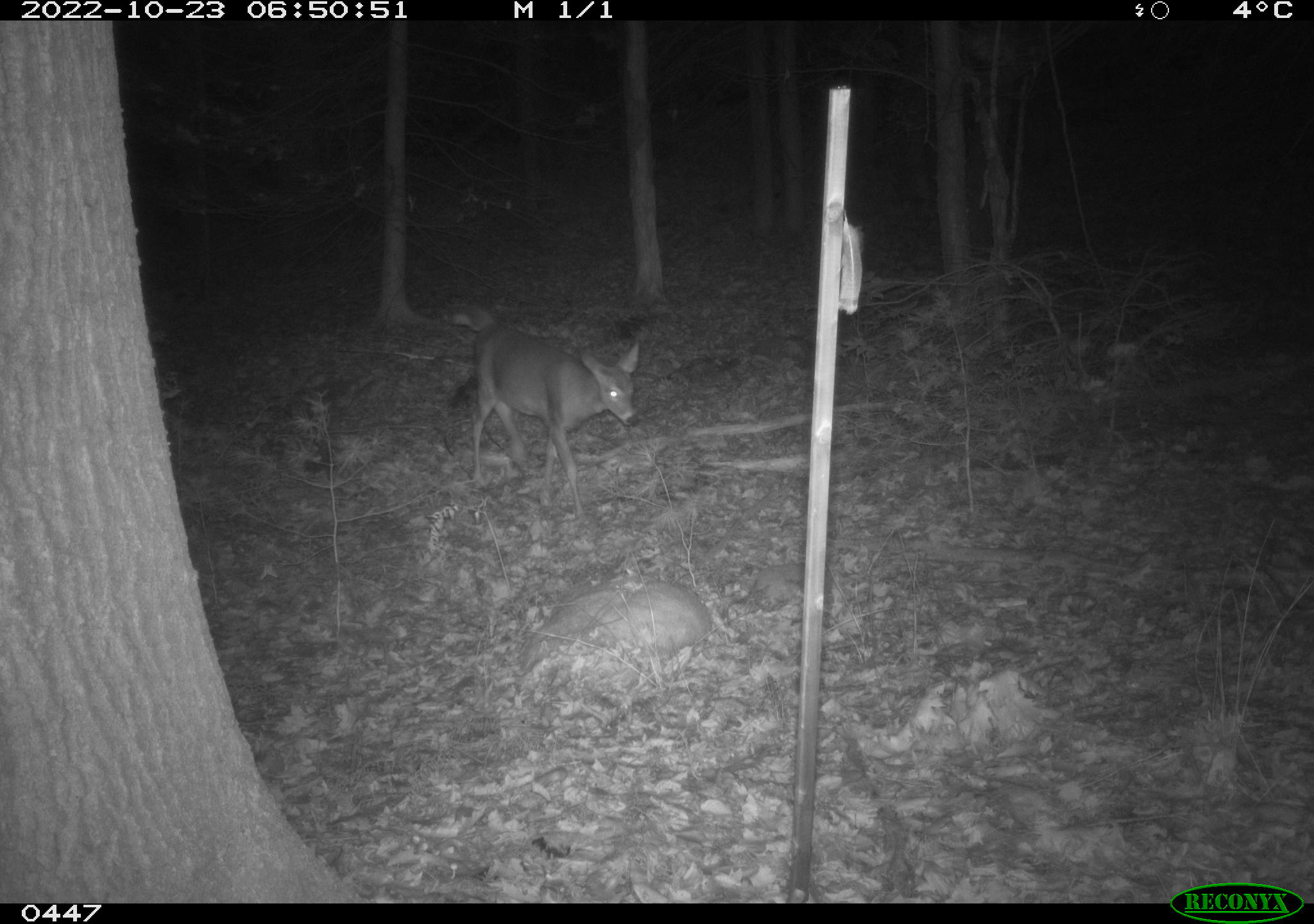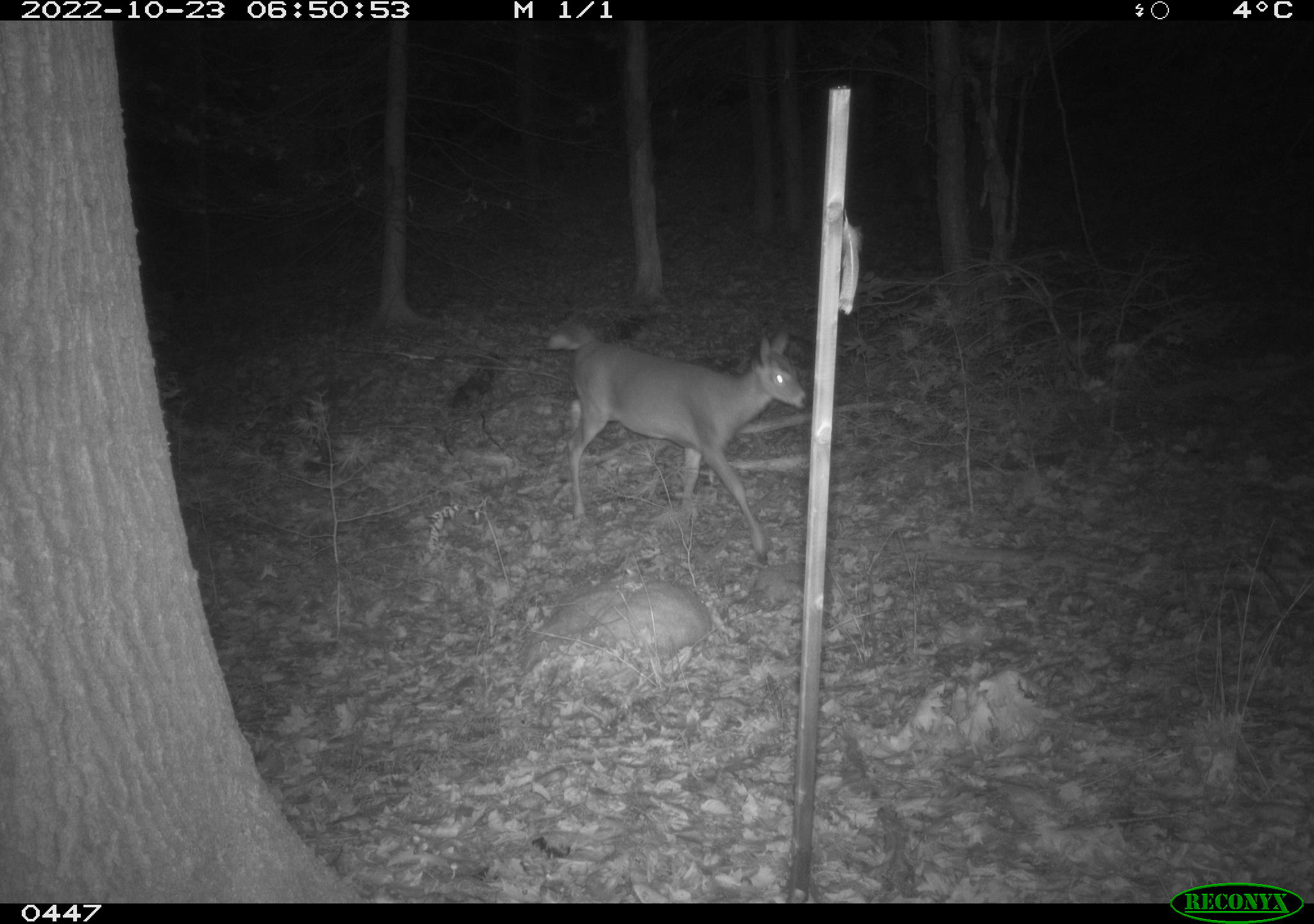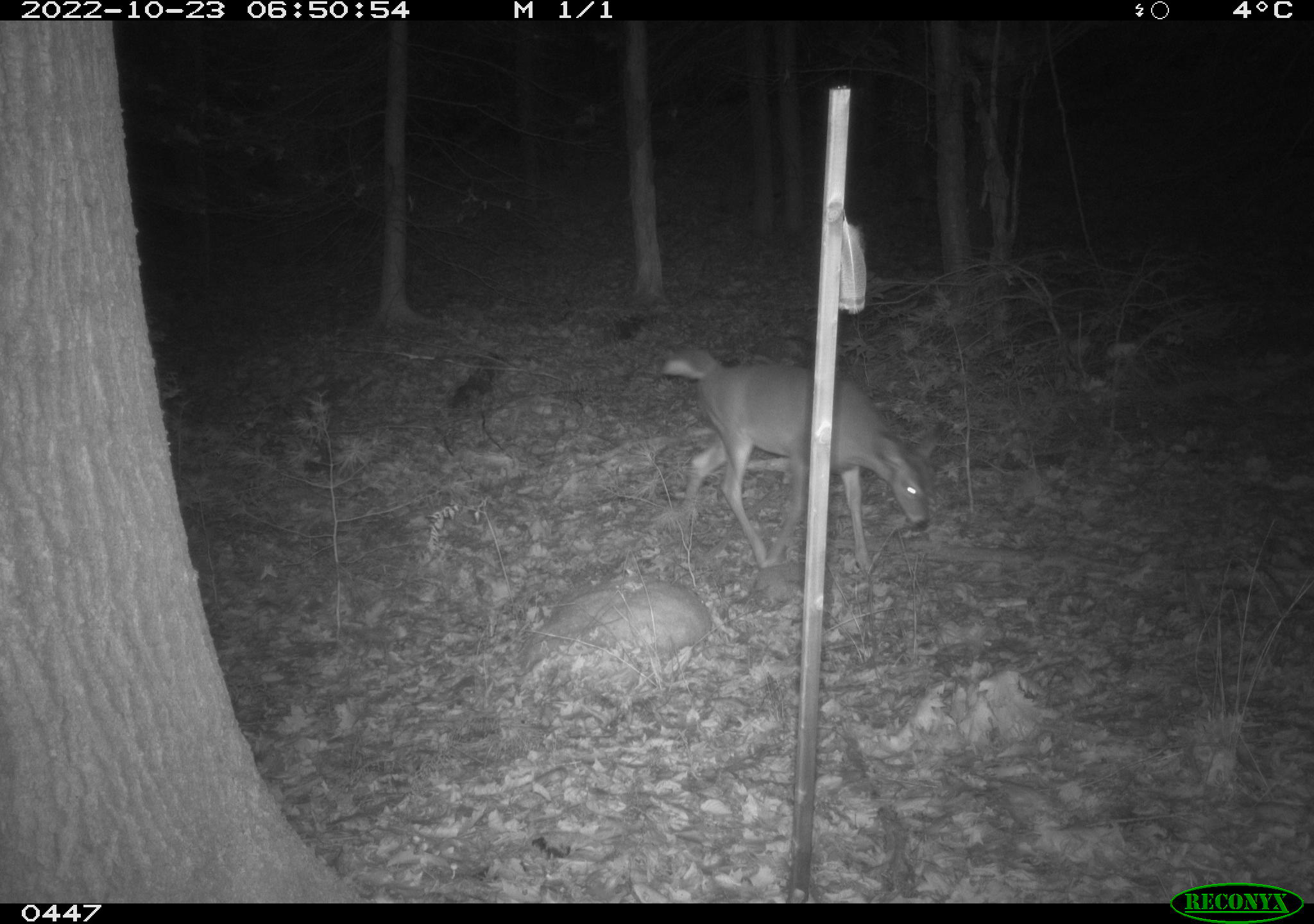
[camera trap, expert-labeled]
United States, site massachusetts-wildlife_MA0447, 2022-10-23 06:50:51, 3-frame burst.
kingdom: Animalia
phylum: Chordata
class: Mammalia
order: Artiodactyla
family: Cervidae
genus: Odocoileus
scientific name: Odocoileus virginianus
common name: white-tailed deer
White-tailed deer (Odocoileus virginianus).